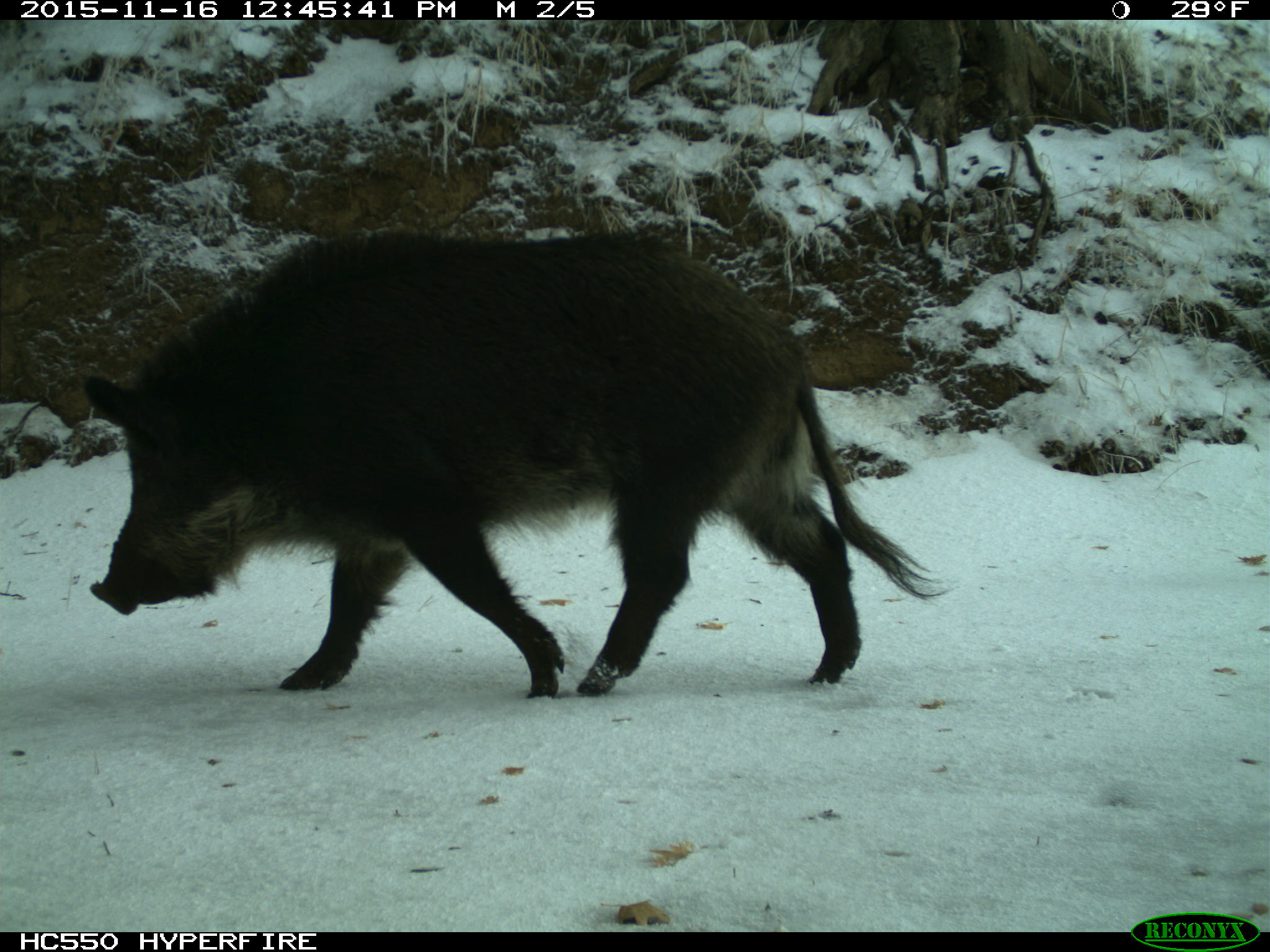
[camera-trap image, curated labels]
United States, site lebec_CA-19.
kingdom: Animalia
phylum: Chordata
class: Mammalia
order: Artiodactyla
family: Suidae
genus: Sus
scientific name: Sus scrofa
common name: wild boar